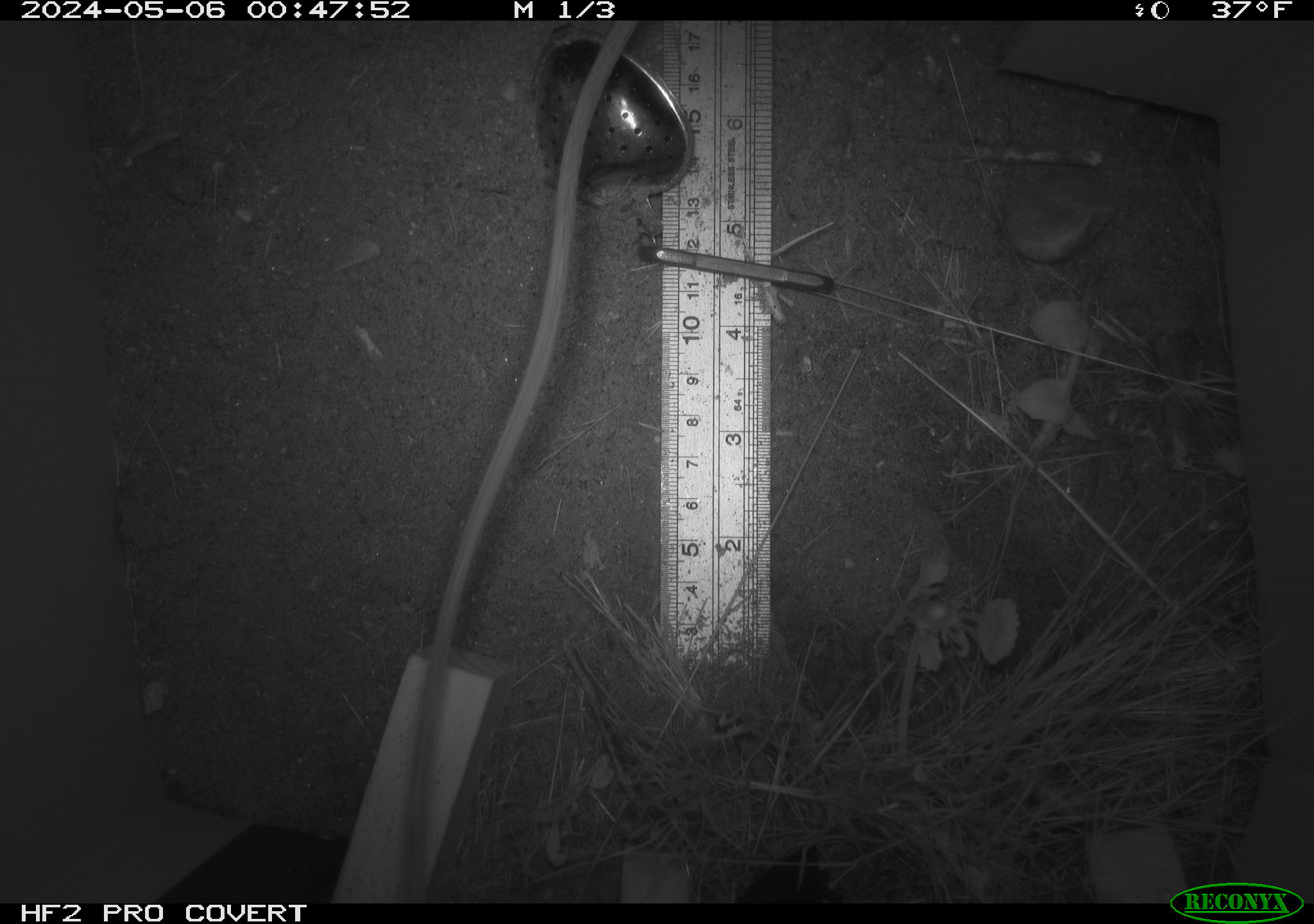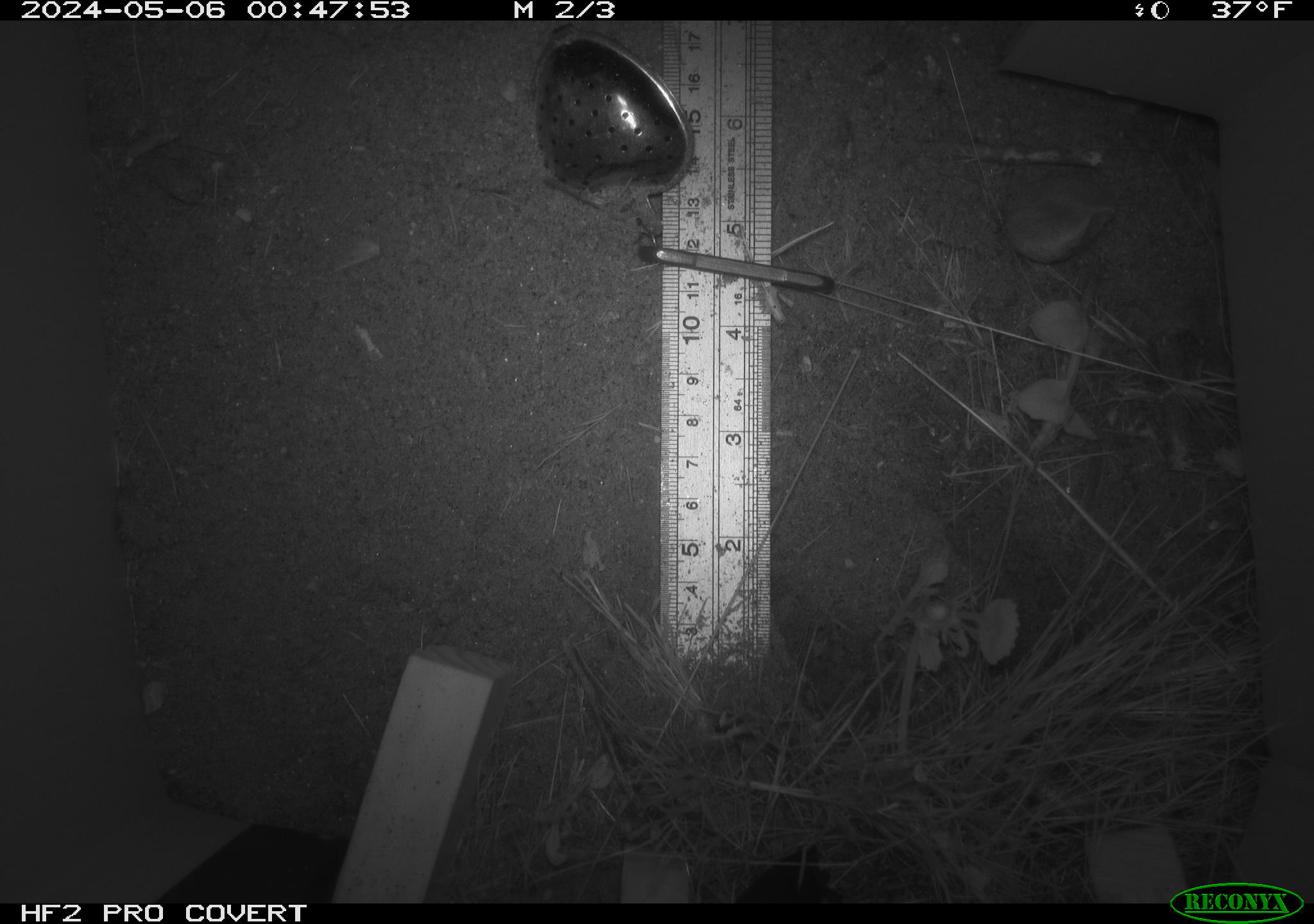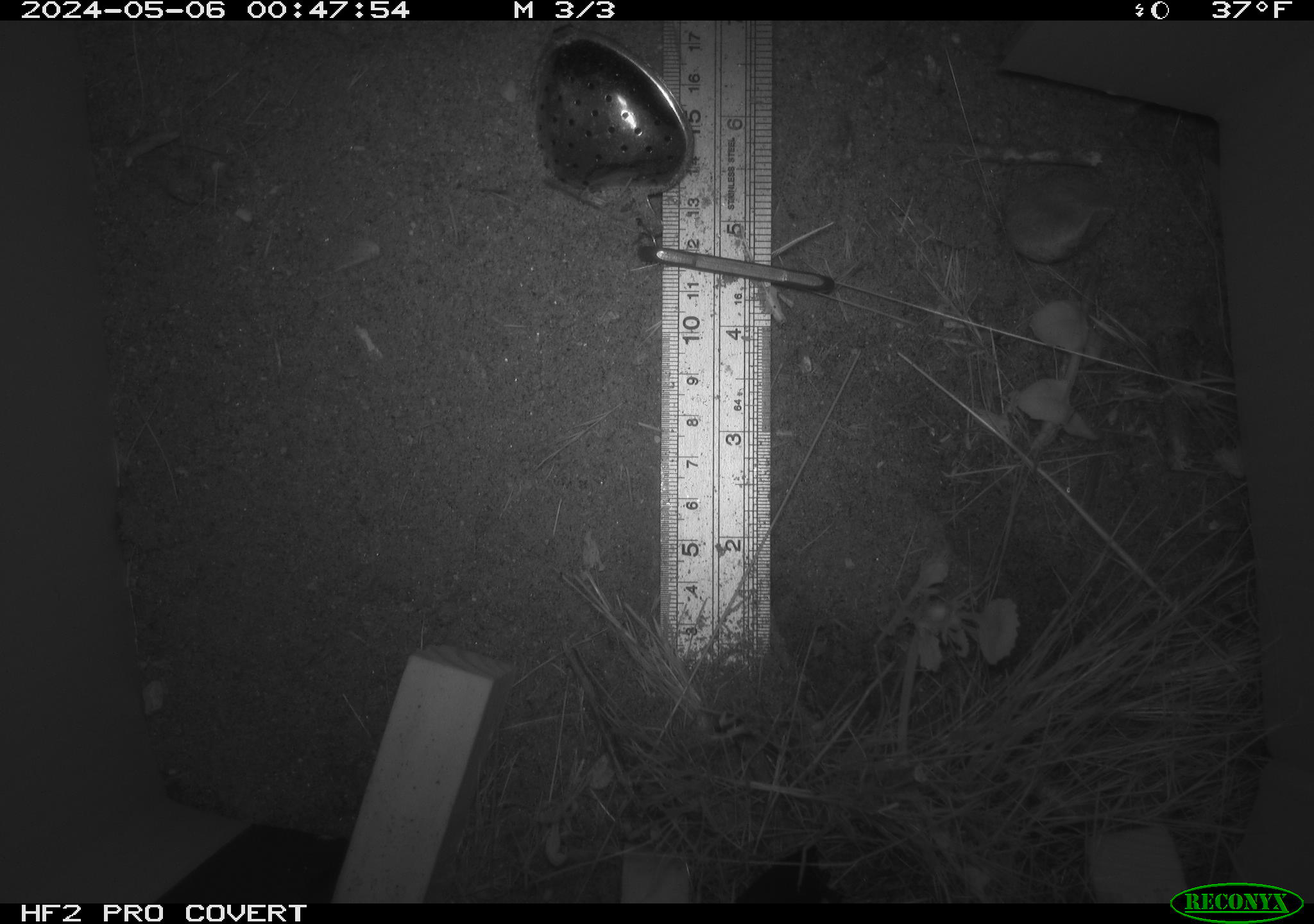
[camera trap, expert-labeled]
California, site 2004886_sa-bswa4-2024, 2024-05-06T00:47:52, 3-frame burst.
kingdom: Animalia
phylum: Chordata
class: Mammalia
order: Rodentia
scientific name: Rodentia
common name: rodent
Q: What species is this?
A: Rodent (Rodentia).